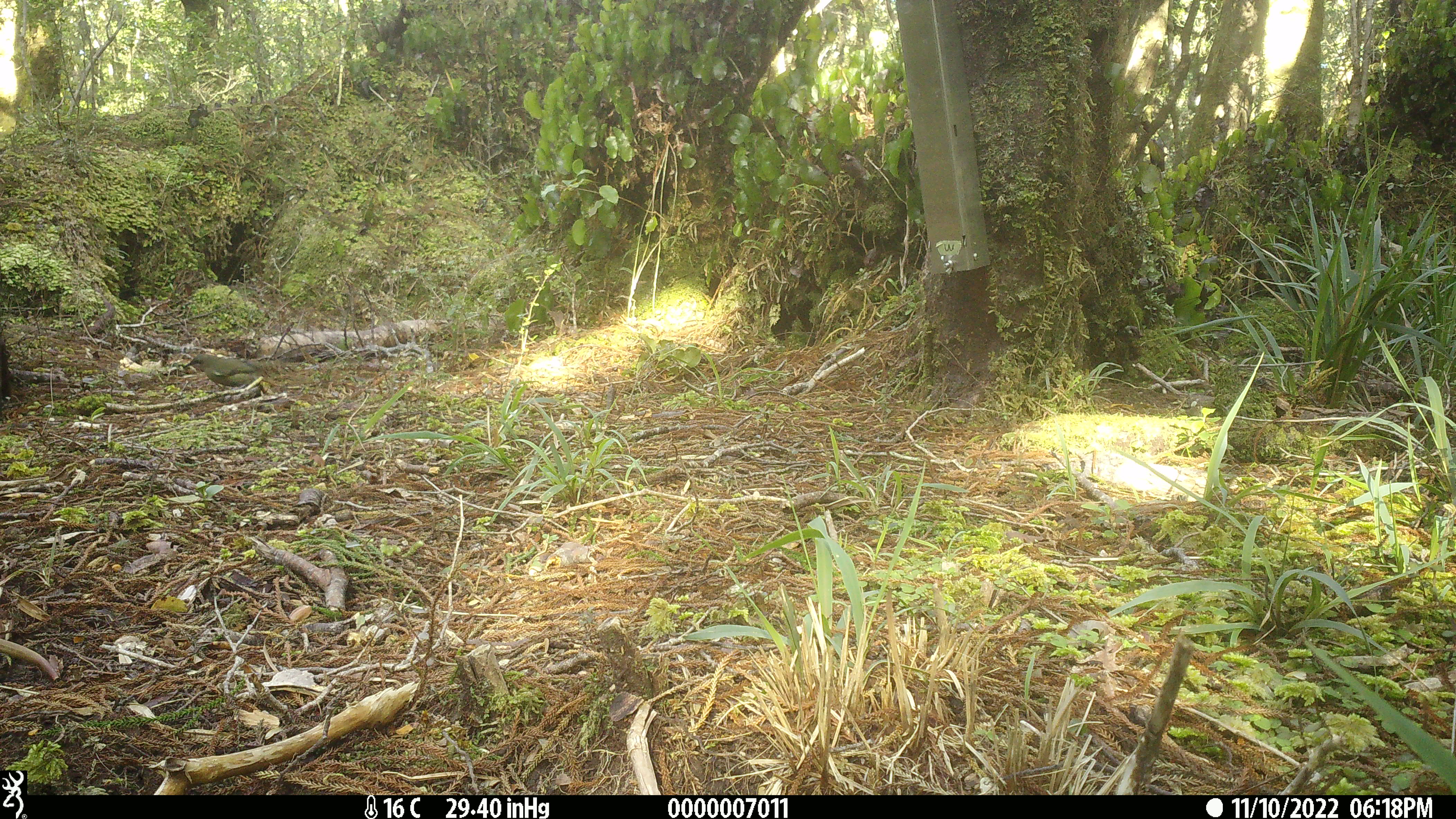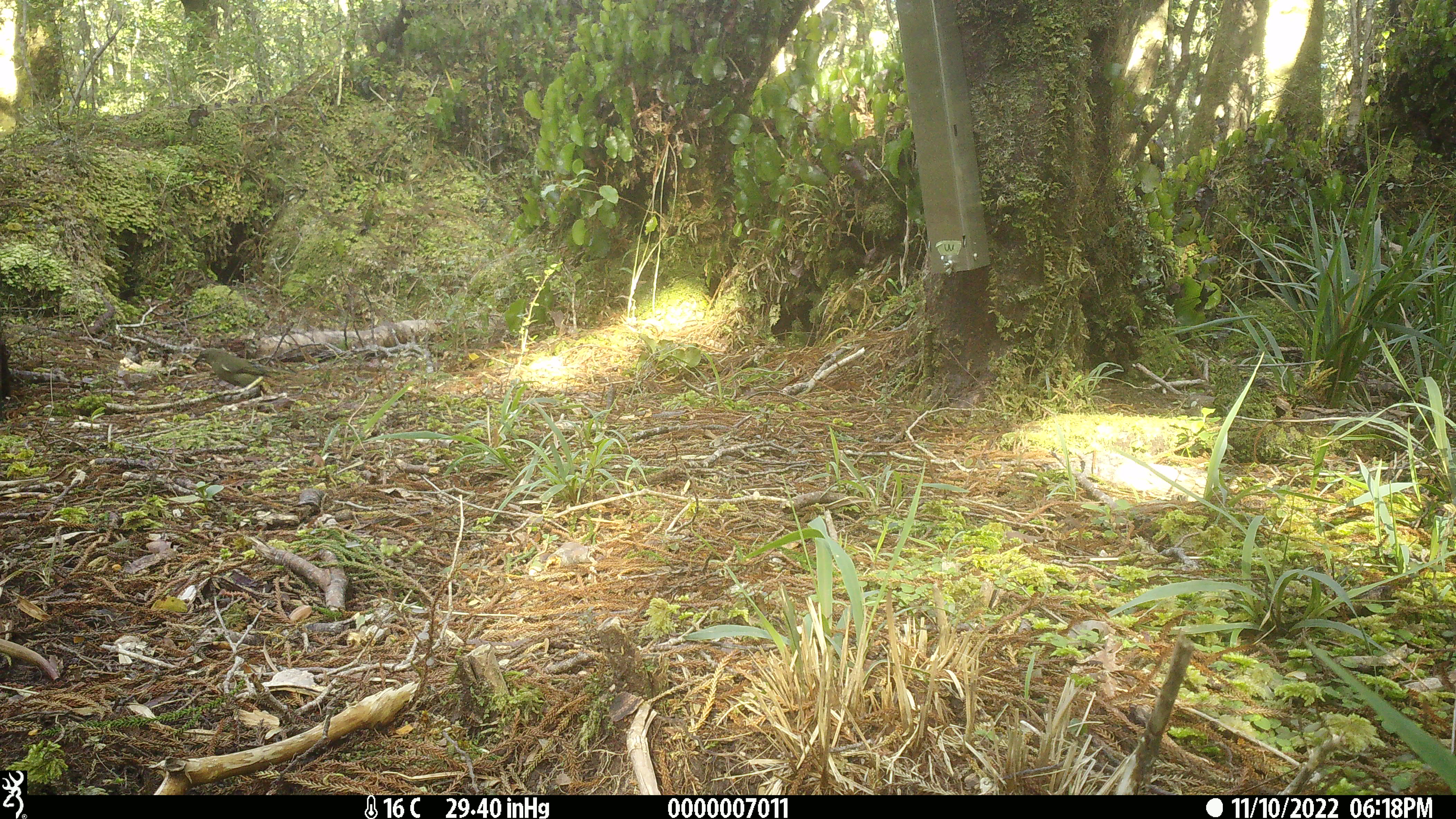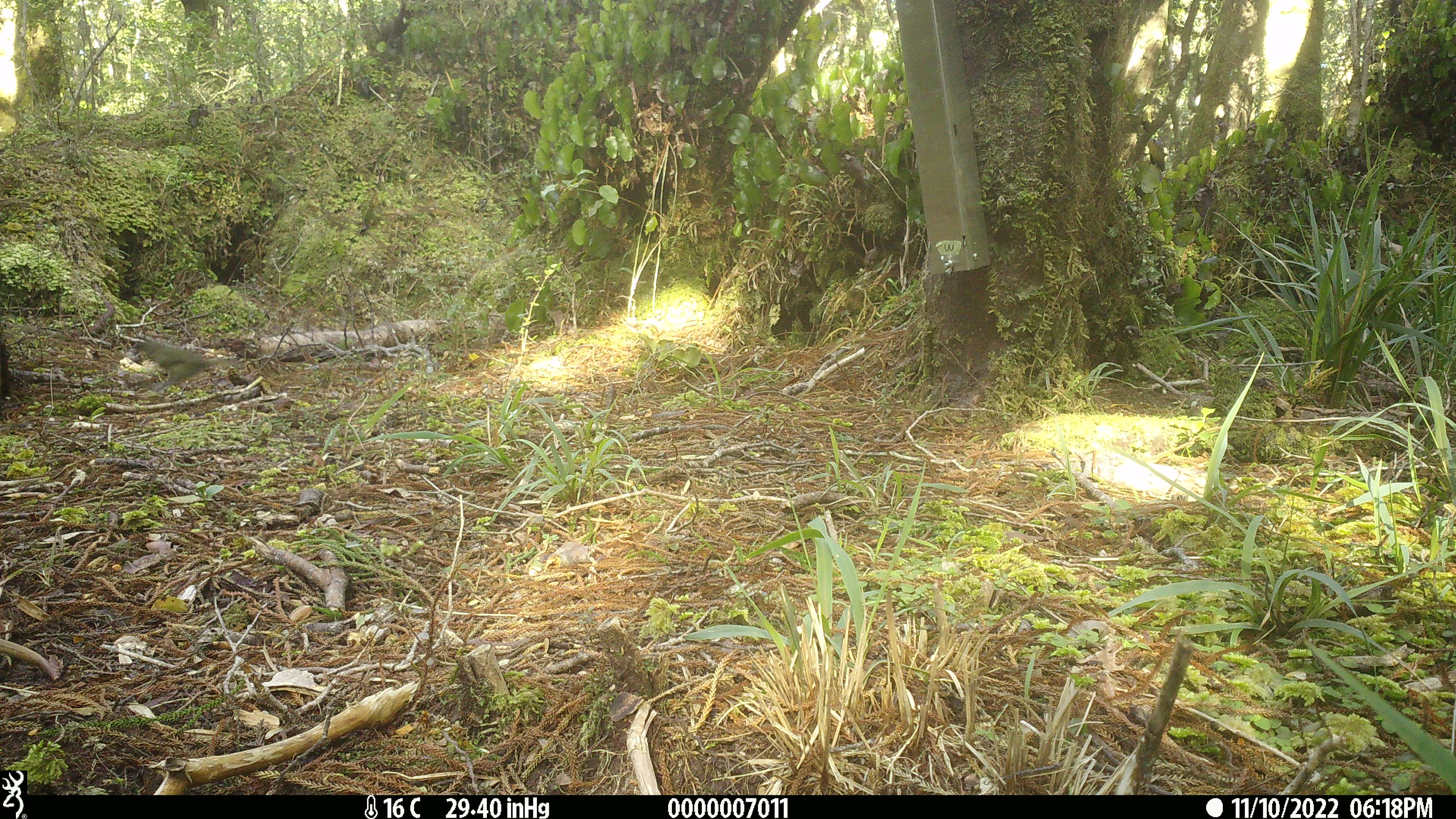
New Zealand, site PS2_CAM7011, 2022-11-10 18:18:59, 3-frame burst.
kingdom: Animalia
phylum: Chordata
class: Aves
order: Passeriformes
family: Meliphagidae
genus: Anthornis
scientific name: Anthornis melanura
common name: new zealand bellbird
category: bellbird